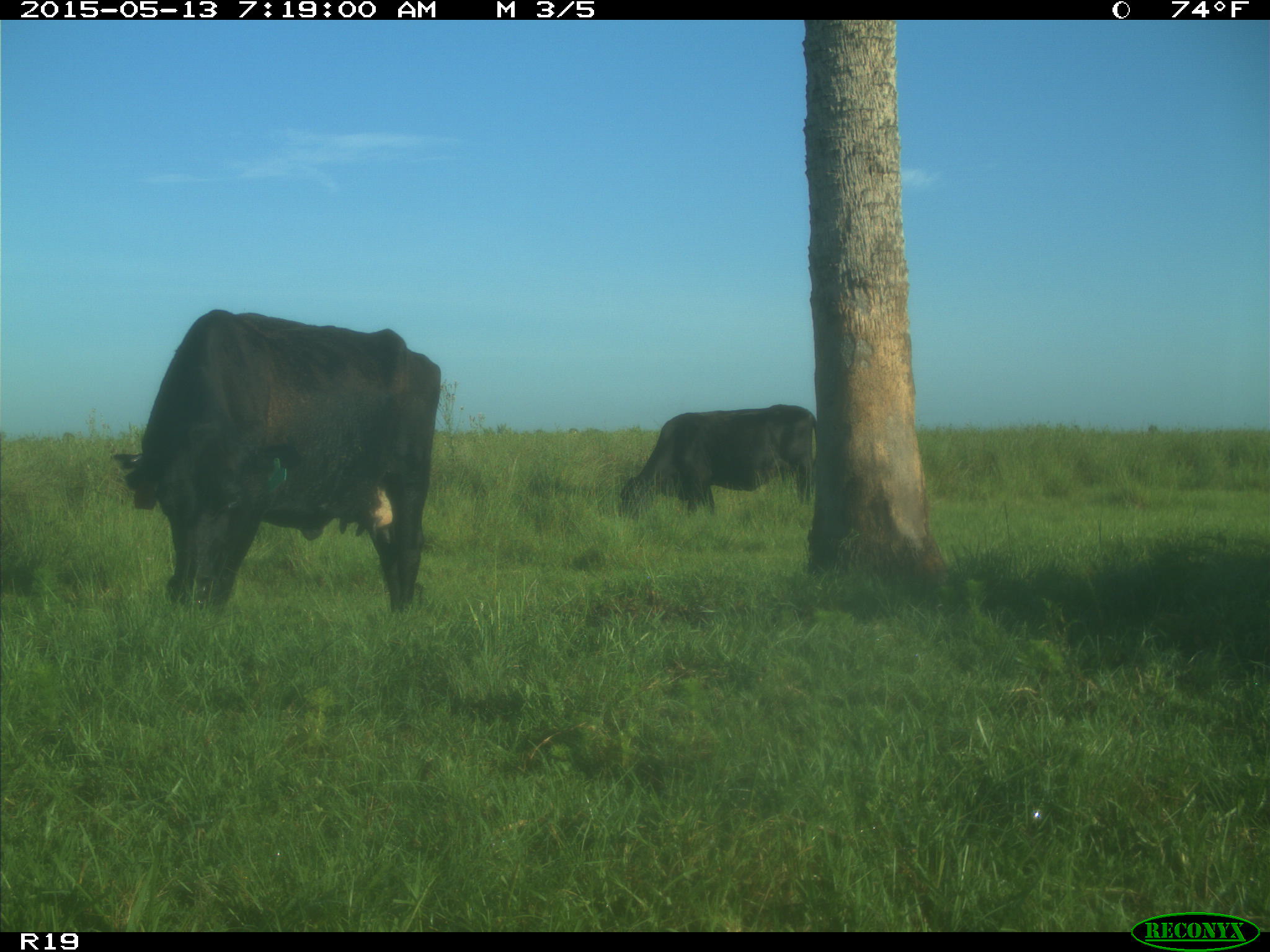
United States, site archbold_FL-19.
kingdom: Animalia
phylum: Chordata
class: Mammalia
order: Artiodactyla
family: Bovidae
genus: Bos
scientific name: Bos taurus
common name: domestic cow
Bos taurus (domestic cow).